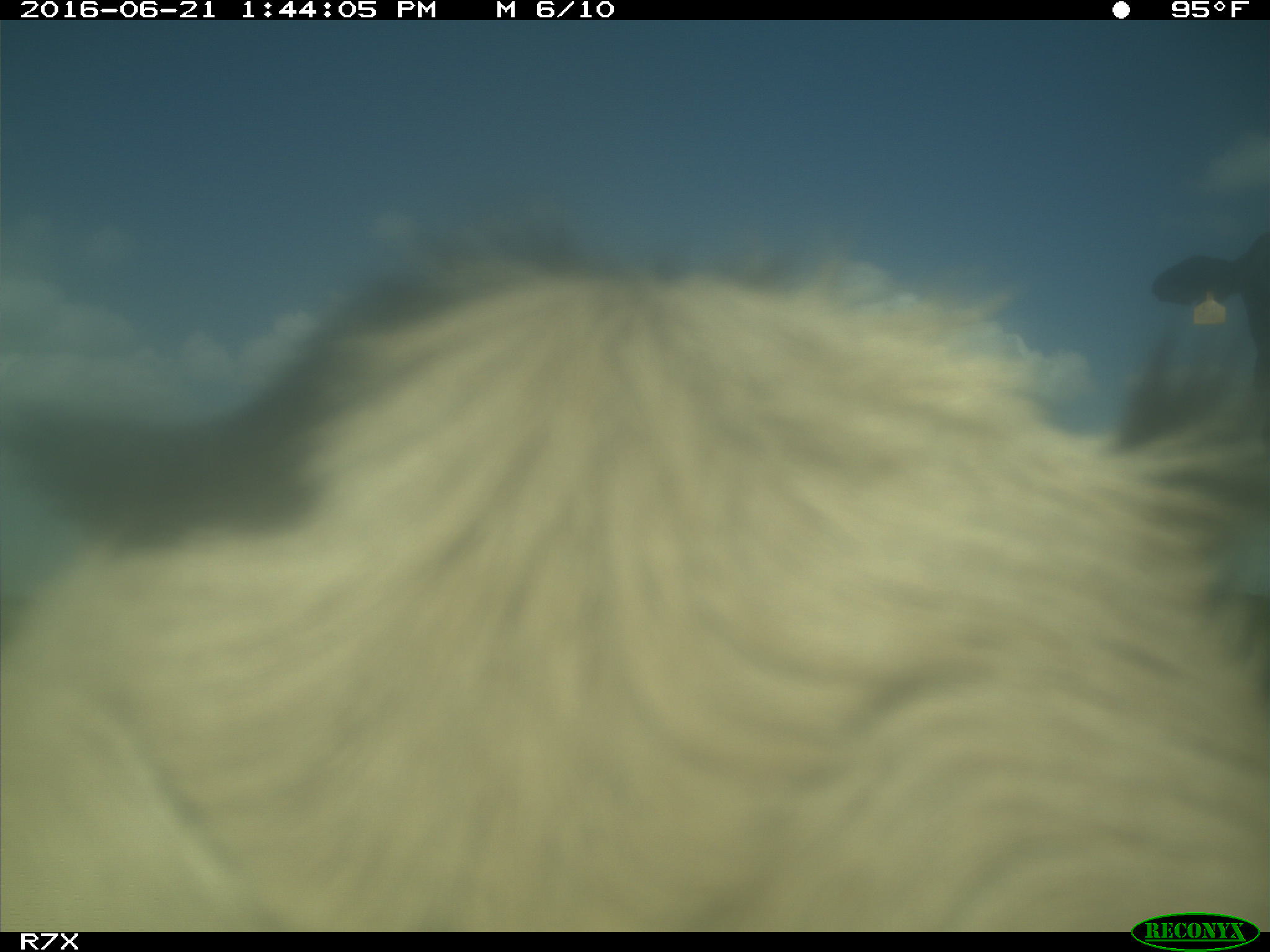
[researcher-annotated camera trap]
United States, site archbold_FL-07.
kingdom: Animalia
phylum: Chordata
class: Mammalia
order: Artiodactyla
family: Bovidae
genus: Bos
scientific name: Bos taurus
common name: domestic cow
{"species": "Bos taurus (domestic cow)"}